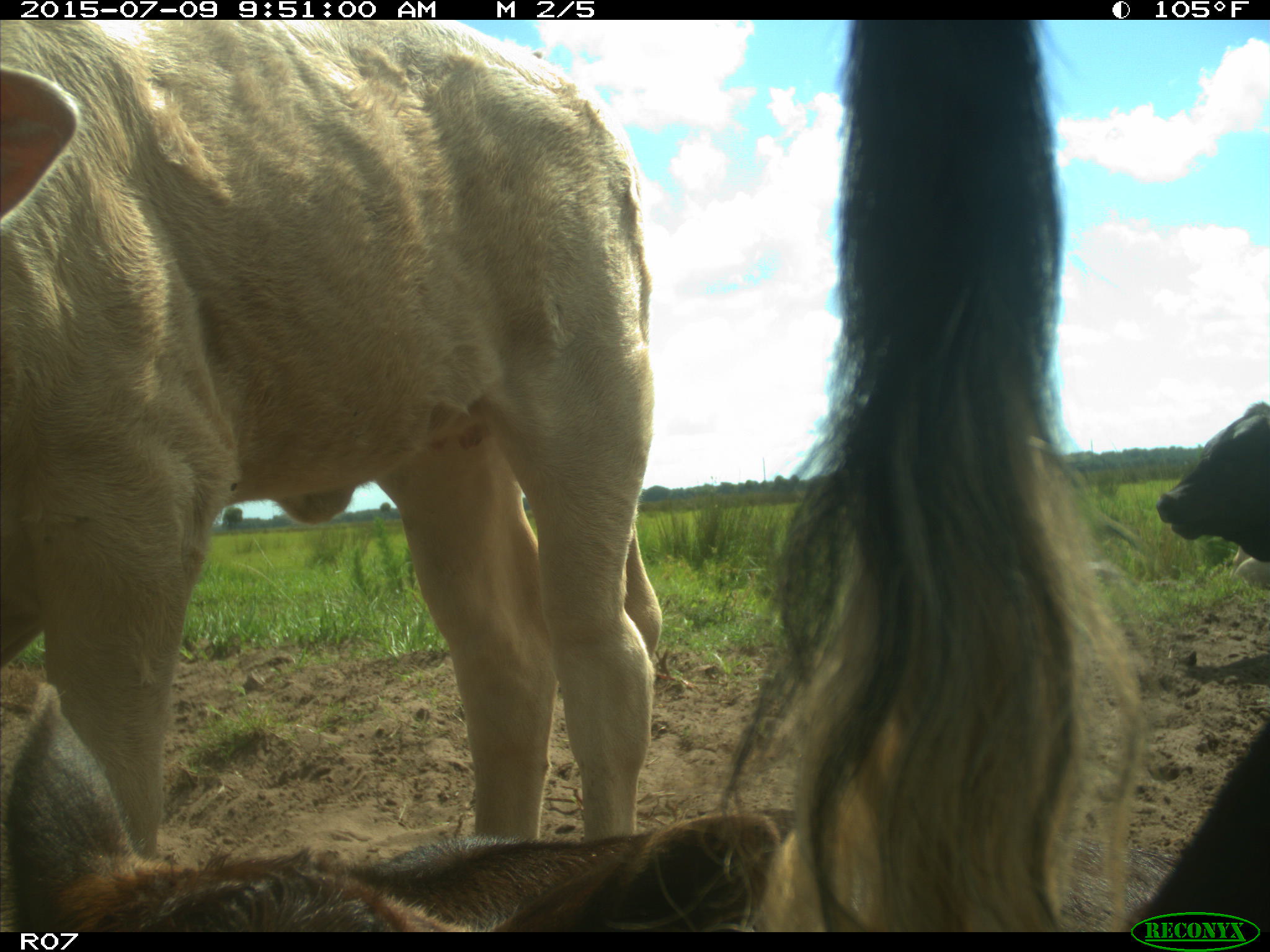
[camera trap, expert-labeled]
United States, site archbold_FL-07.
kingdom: Animalia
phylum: Chordata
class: Mammalia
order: Artiodactyla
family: Bovidae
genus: Bos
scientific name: Bos taurus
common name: domestic cow